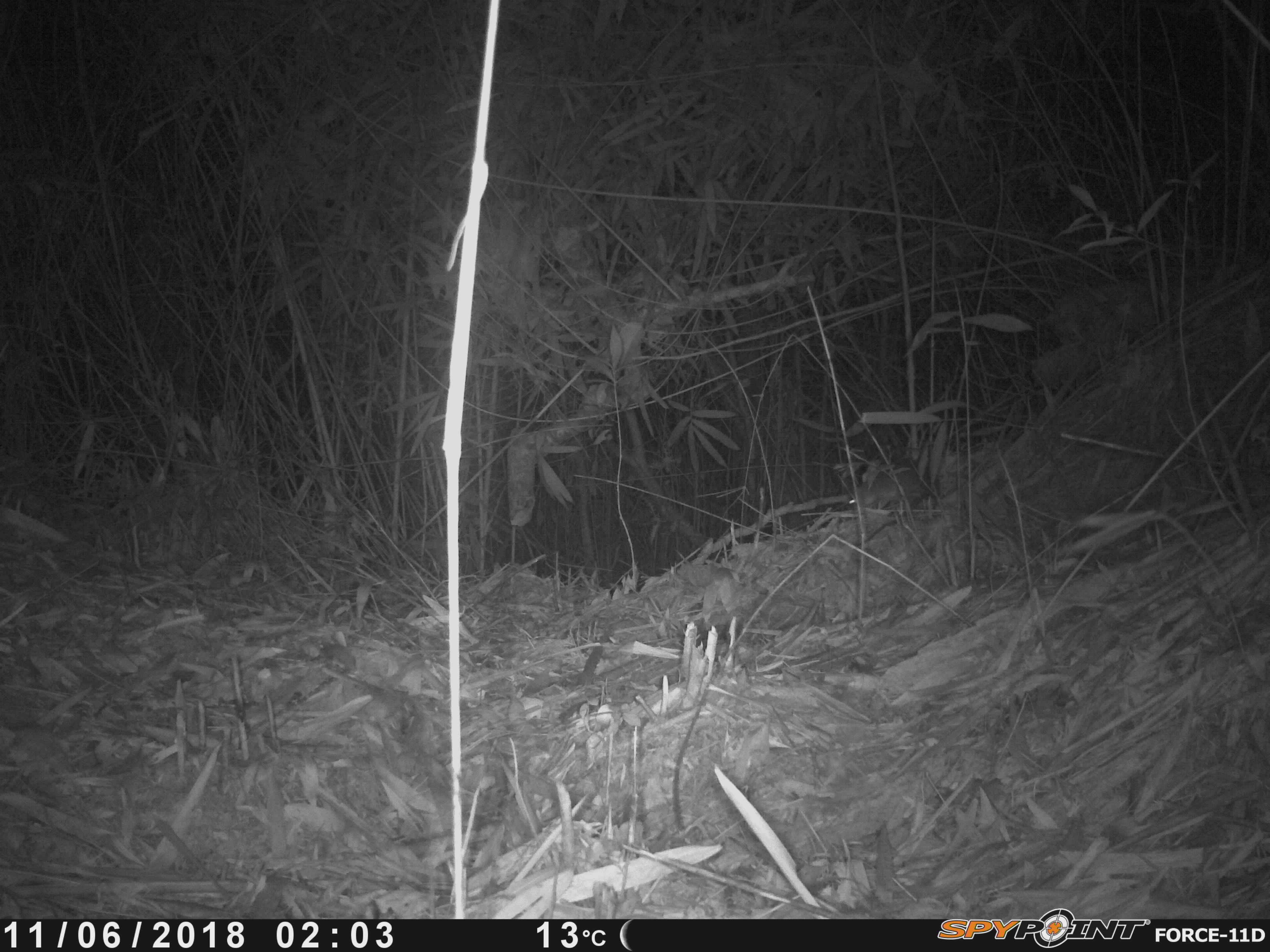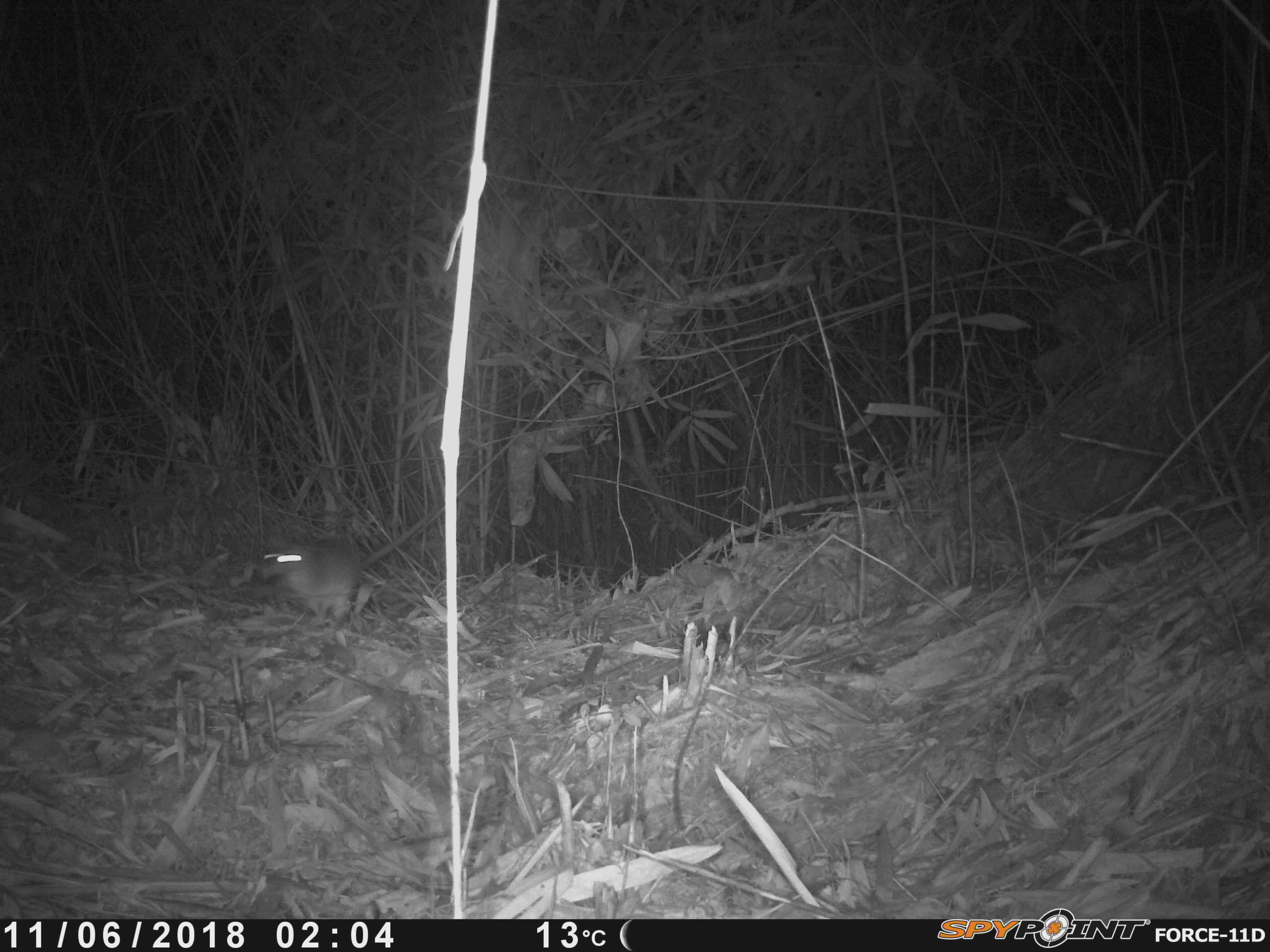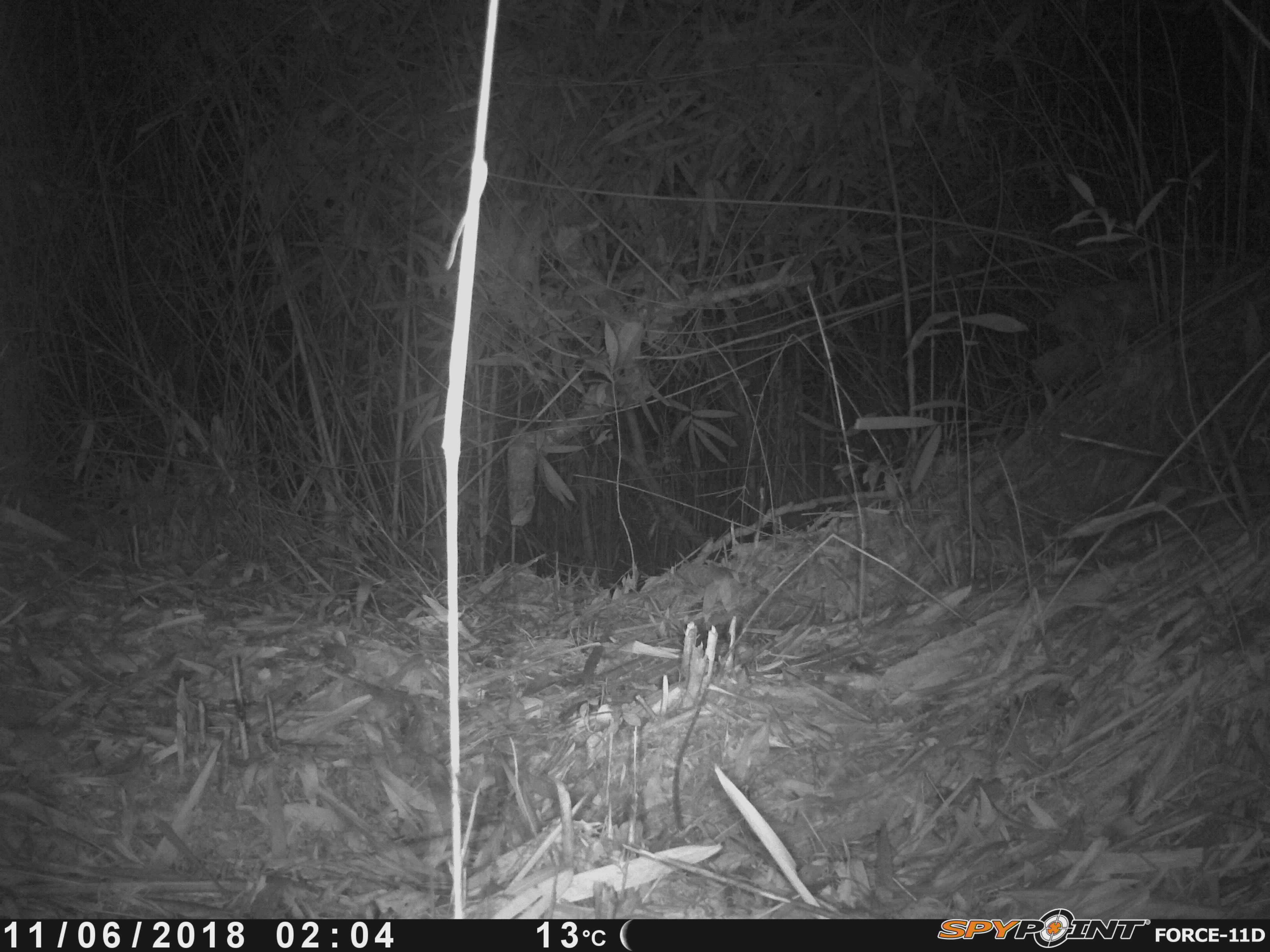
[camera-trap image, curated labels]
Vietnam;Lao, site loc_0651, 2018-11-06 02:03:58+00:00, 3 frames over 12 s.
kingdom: Animalia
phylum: Chordata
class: Mammalia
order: Rodentia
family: Muridae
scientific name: Muridae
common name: old-world mice and rats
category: unidentified murid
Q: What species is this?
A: Unidentified murid (old-world mice and rats) (Muridae).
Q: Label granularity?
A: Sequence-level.